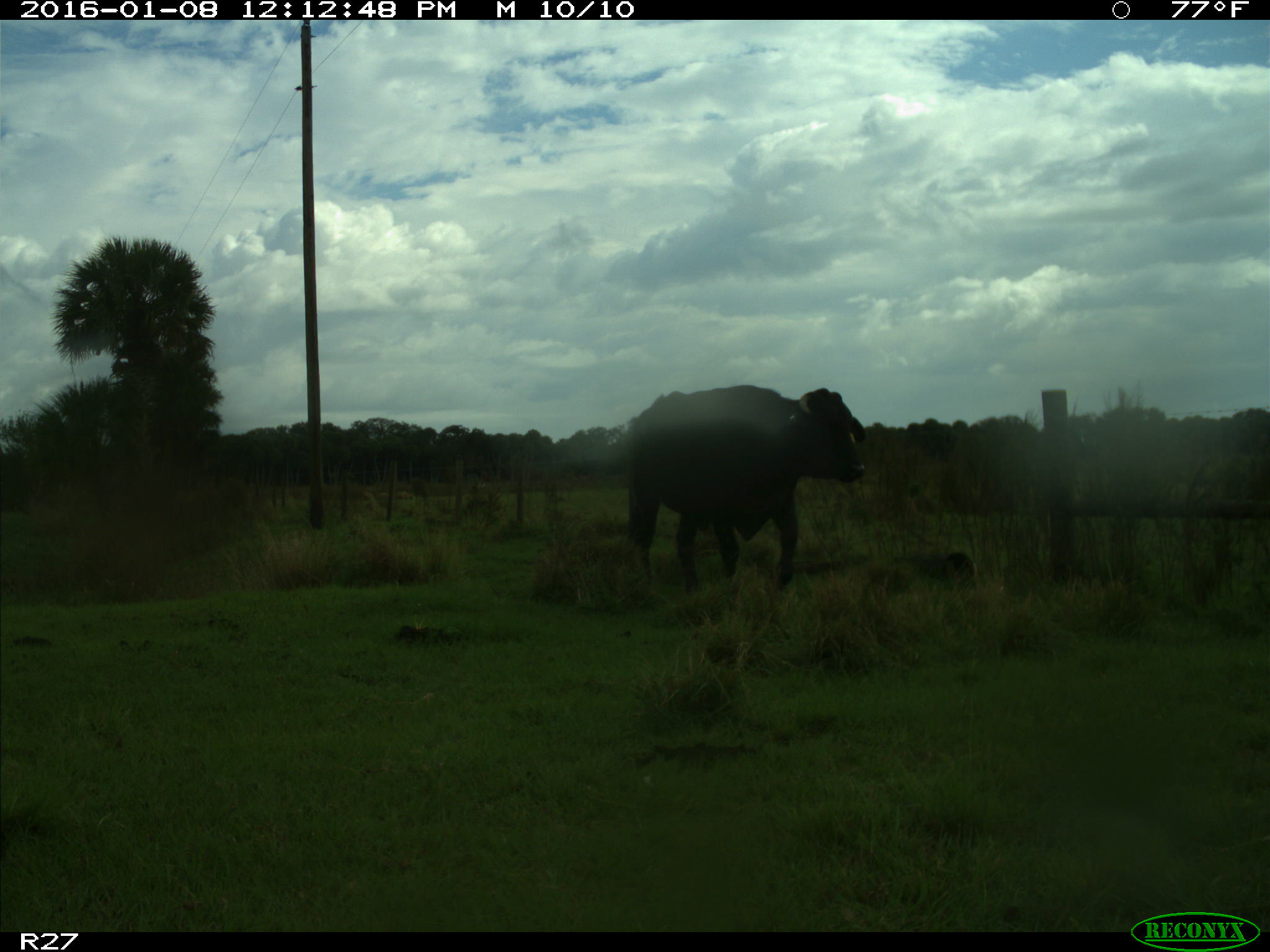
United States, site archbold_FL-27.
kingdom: Animalia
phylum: Chordata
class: Mammalia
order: Artiodactyla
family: Bovidae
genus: Bos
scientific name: Bos taurus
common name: domestic cow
Bos taurus (domestic cow).